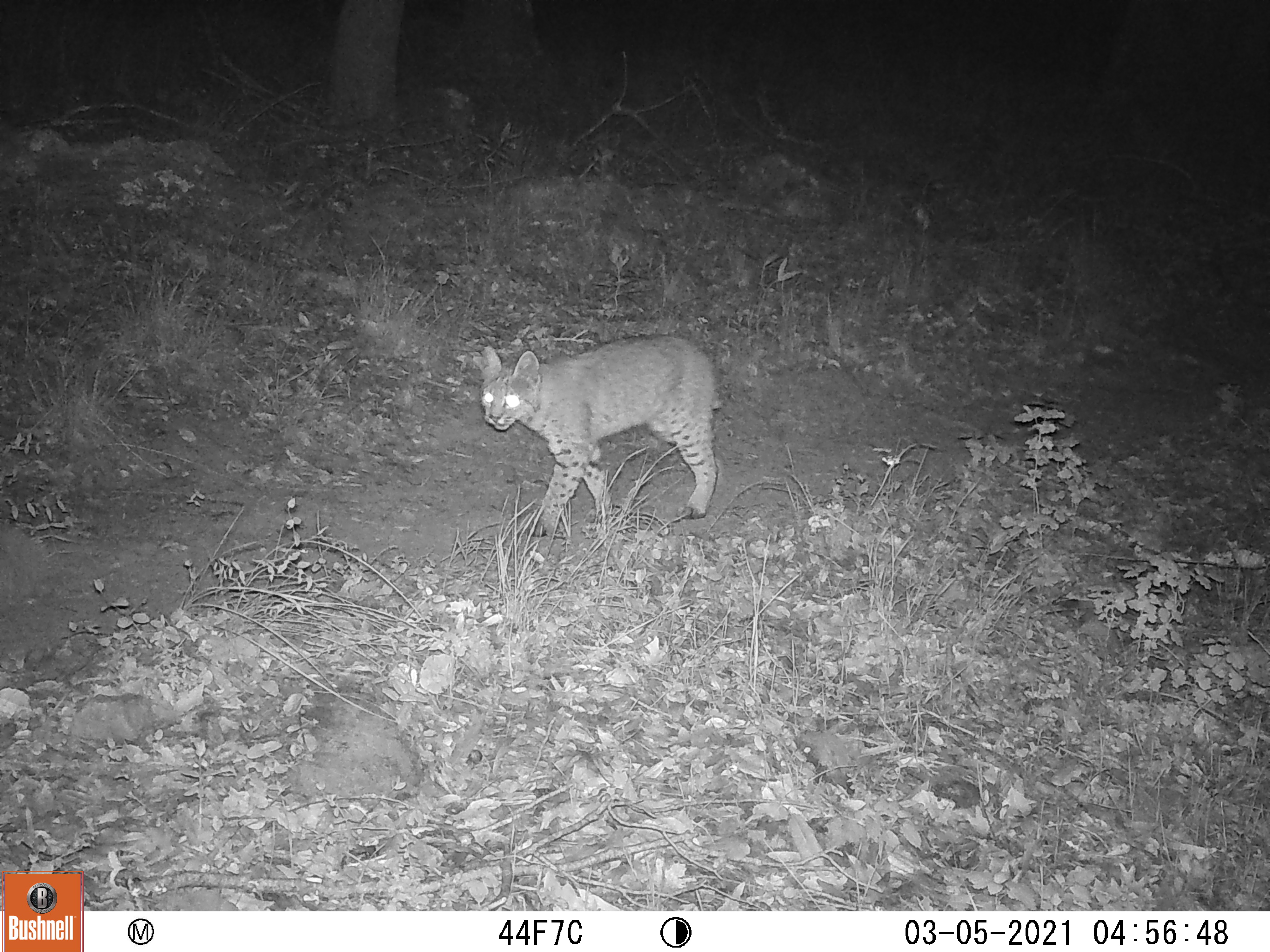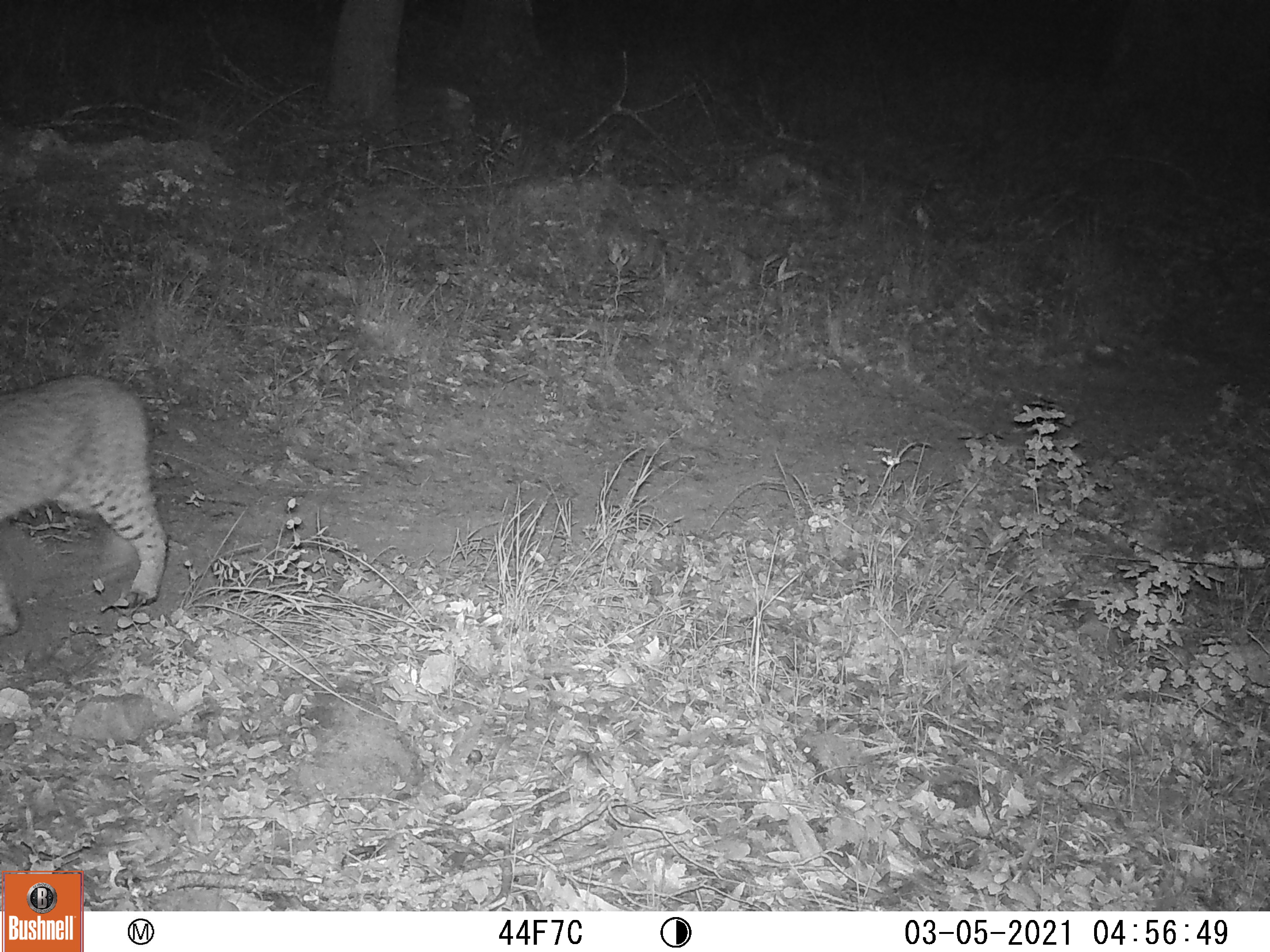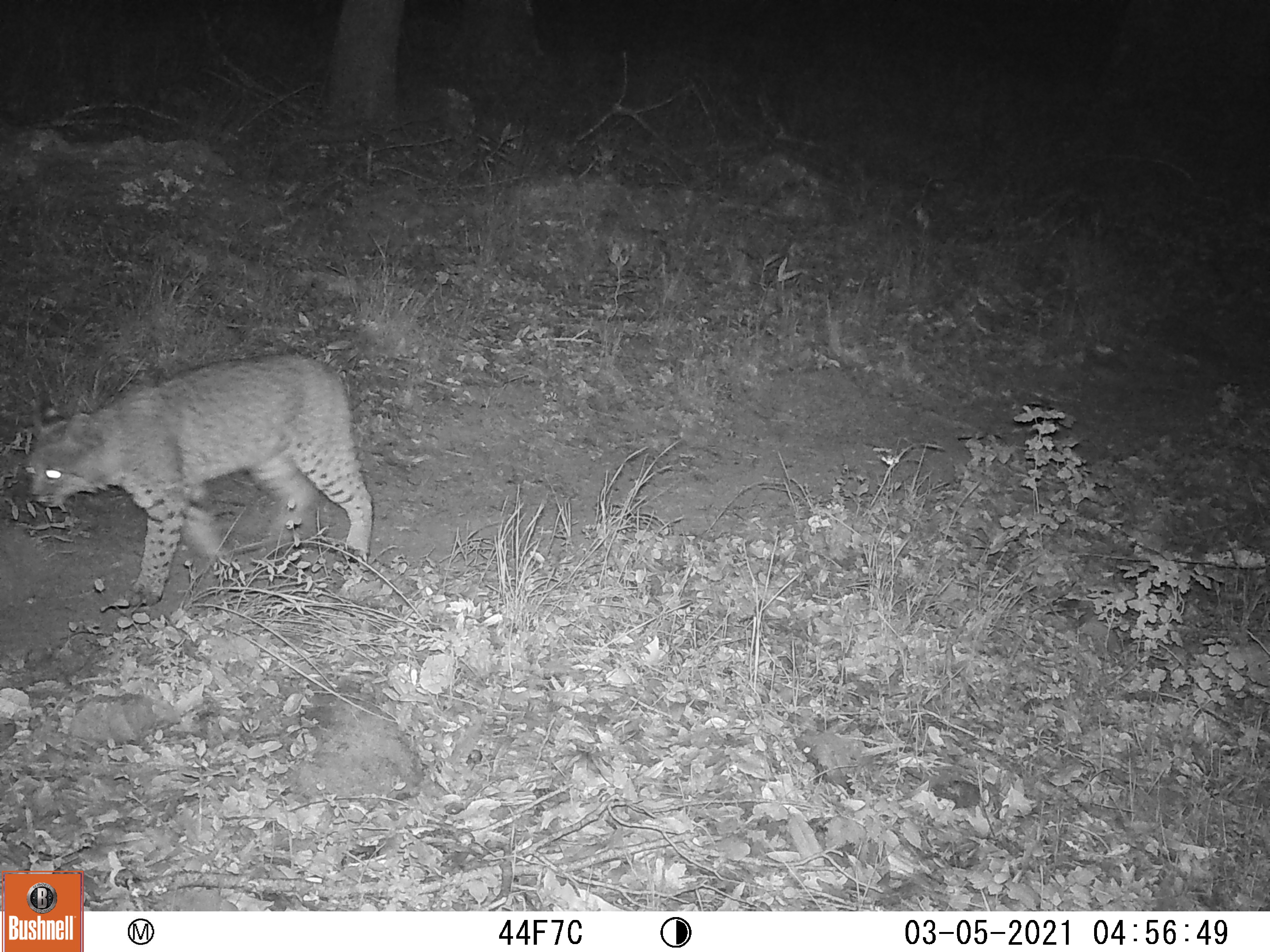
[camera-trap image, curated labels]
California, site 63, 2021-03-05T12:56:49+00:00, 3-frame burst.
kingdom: Animalia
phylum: Chordata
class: Mammalia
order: Carnivora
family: Felidae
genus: Lynx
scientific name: Lynx rufus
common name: bobcat